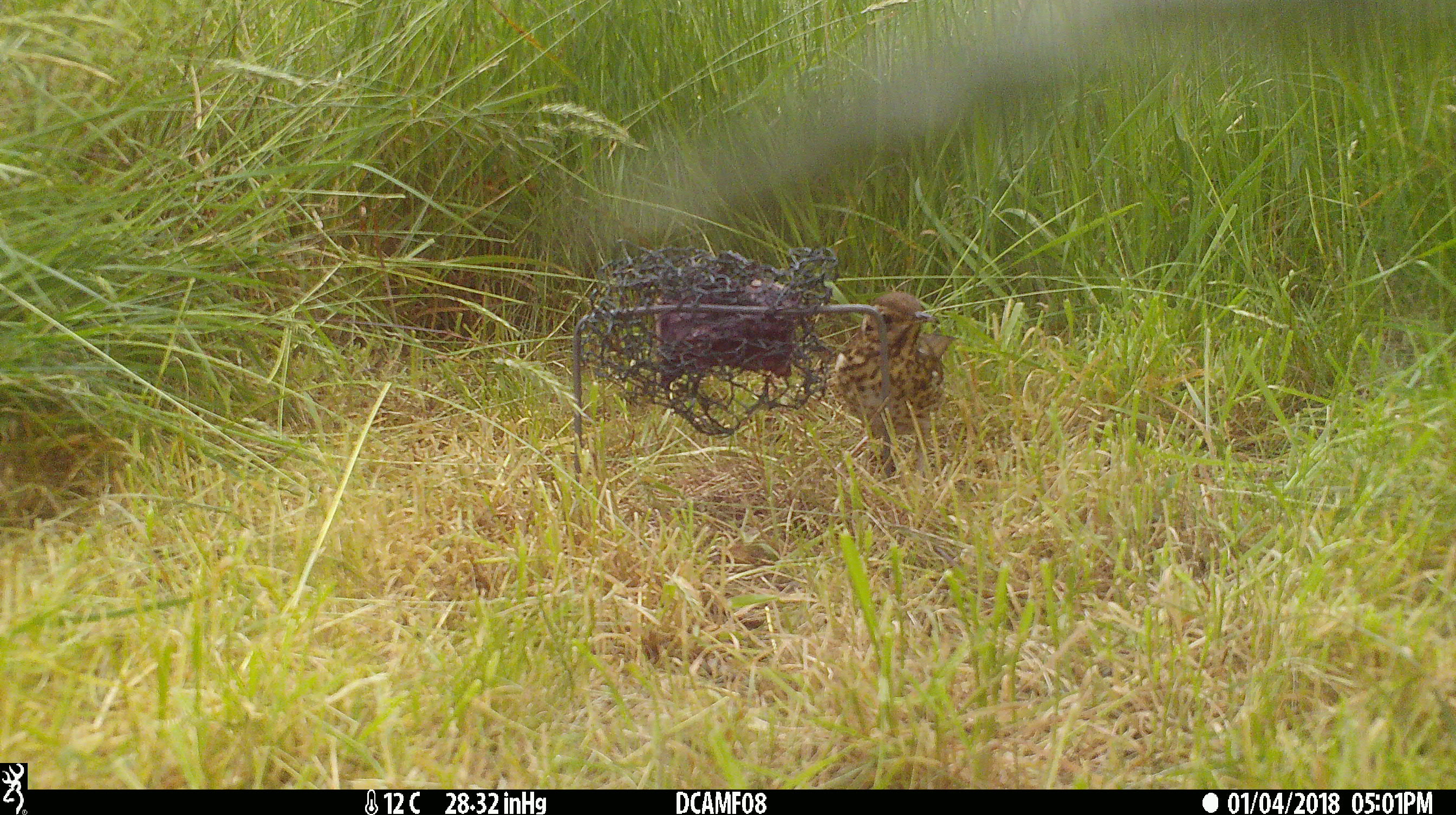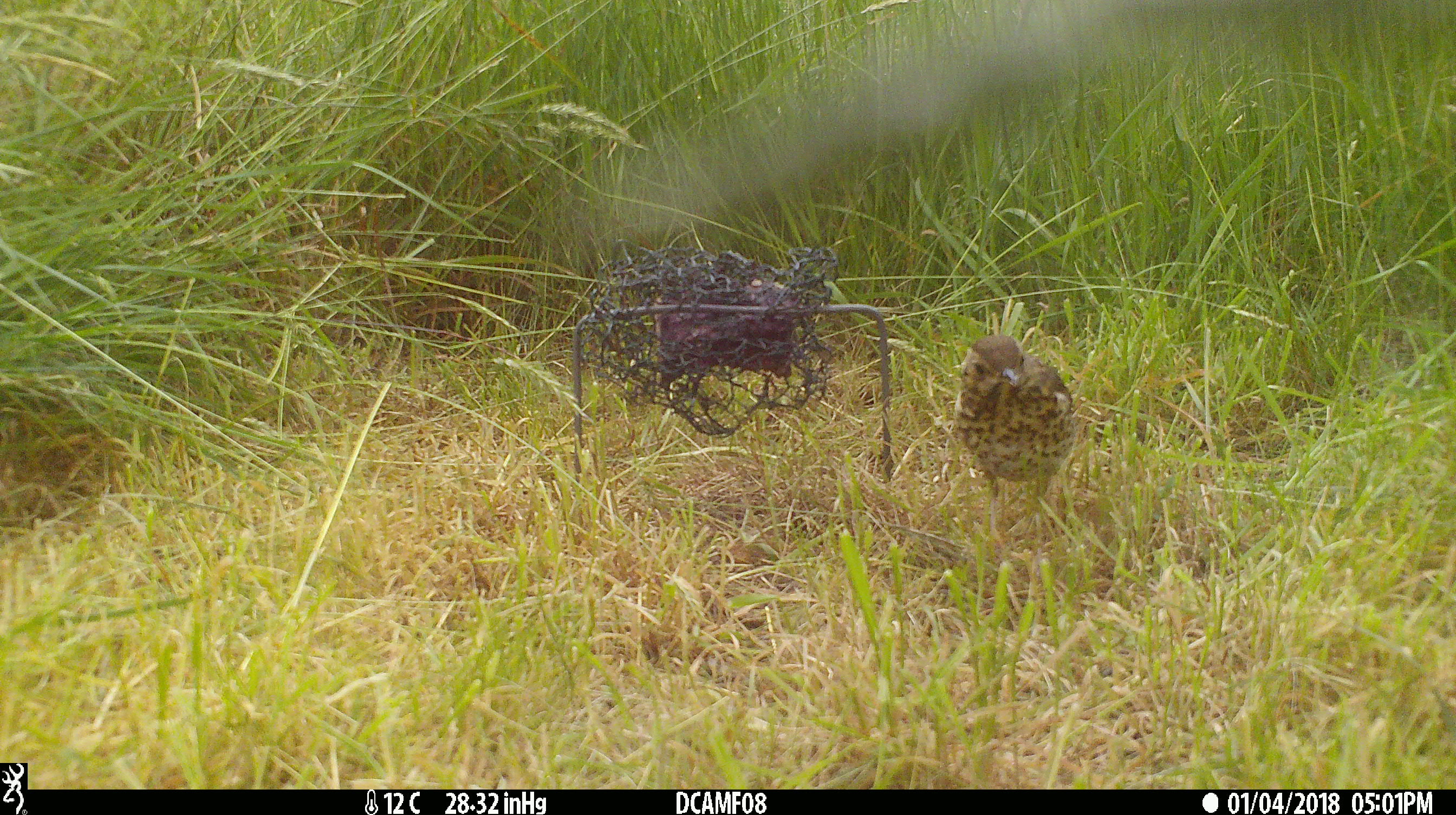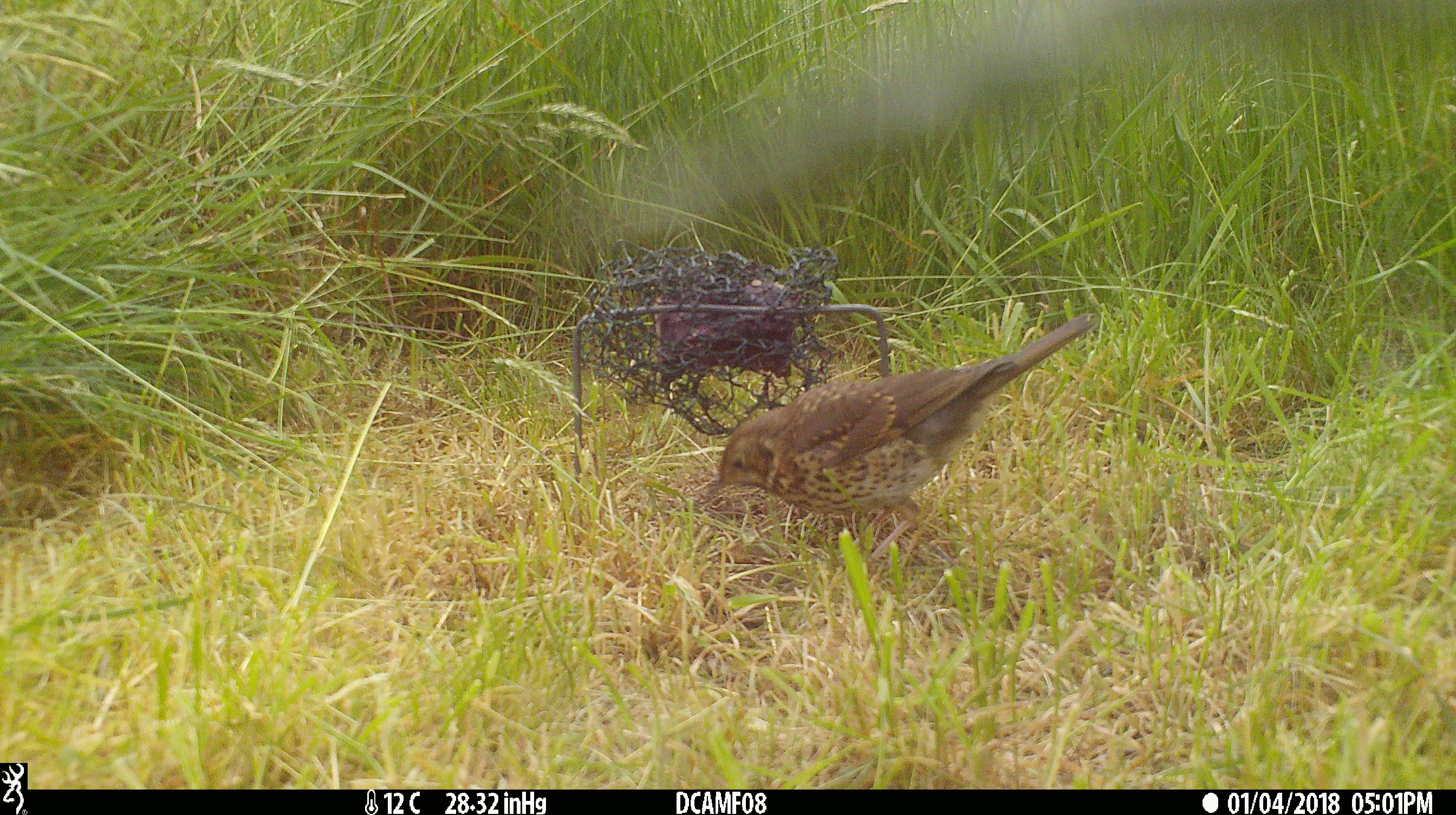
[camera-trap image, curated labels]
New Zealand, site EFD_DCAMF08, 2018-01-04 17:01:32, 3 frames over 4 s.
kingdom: Animalia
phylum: Chordata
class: Aves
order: Passeriformes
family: Turdidae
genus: Turdus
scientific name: Turdus philomelos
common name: song thrush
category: thrush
Thrush (song thrush) (Turdus philomelos).